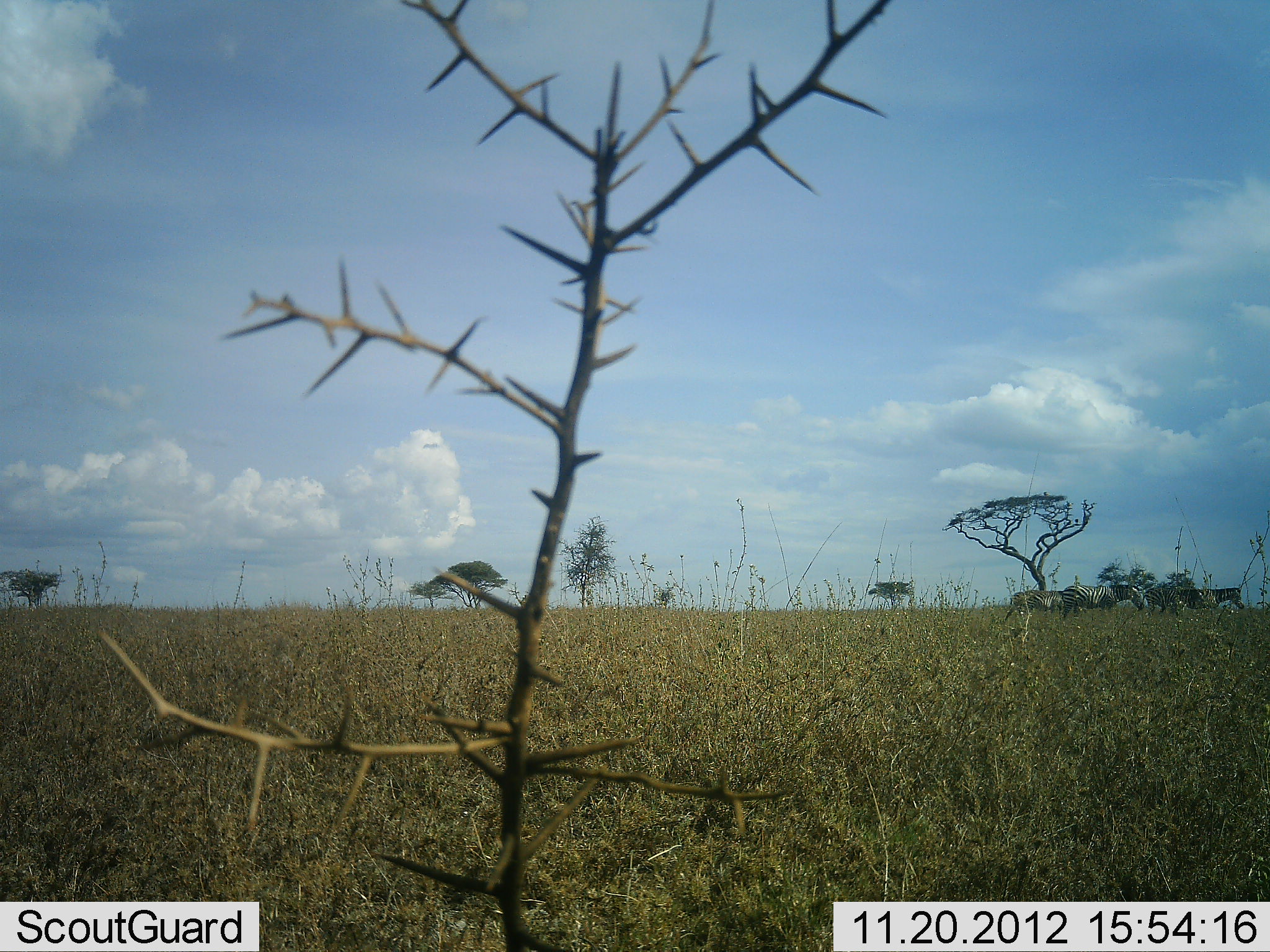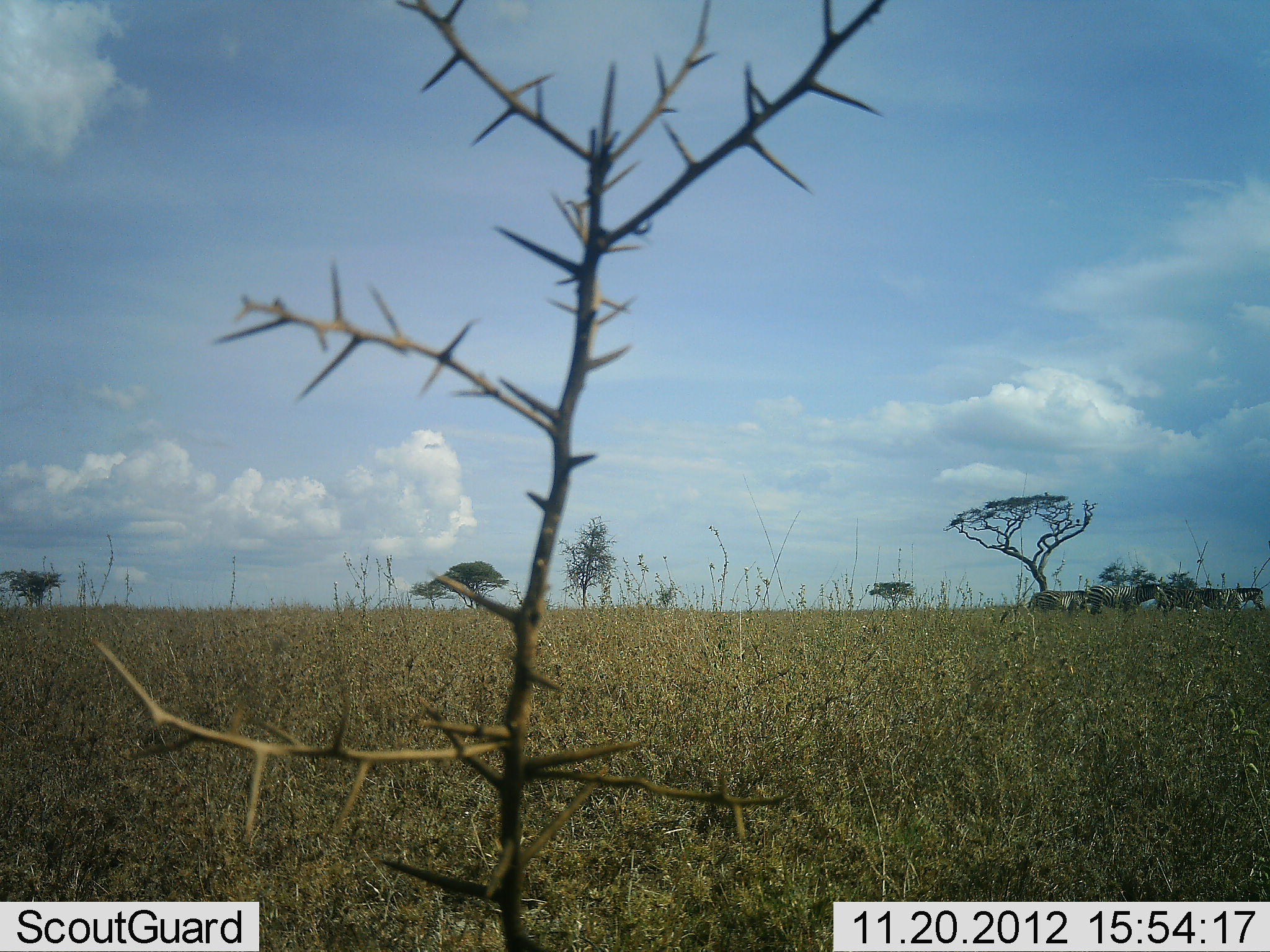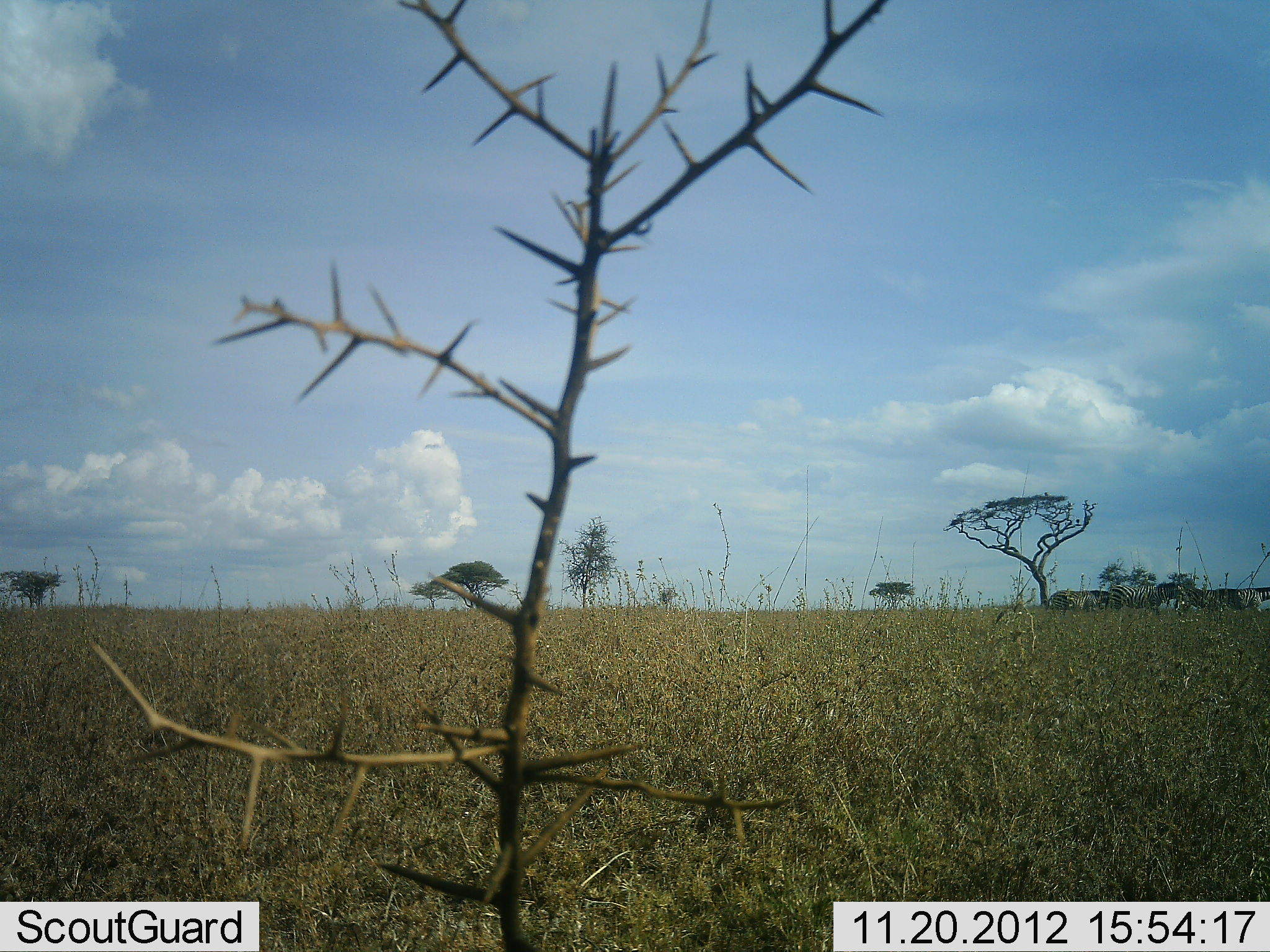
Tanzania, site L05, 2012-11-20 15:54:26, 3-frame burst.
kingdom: Animalia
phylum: Chordata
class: Mammalia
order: Perissodactyla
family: Equidae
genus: Equus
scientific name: Equus quagga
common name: plains zebra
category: zebra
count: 4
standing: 0%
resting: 0%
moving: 100%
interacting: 0%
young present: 0%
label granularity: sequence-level